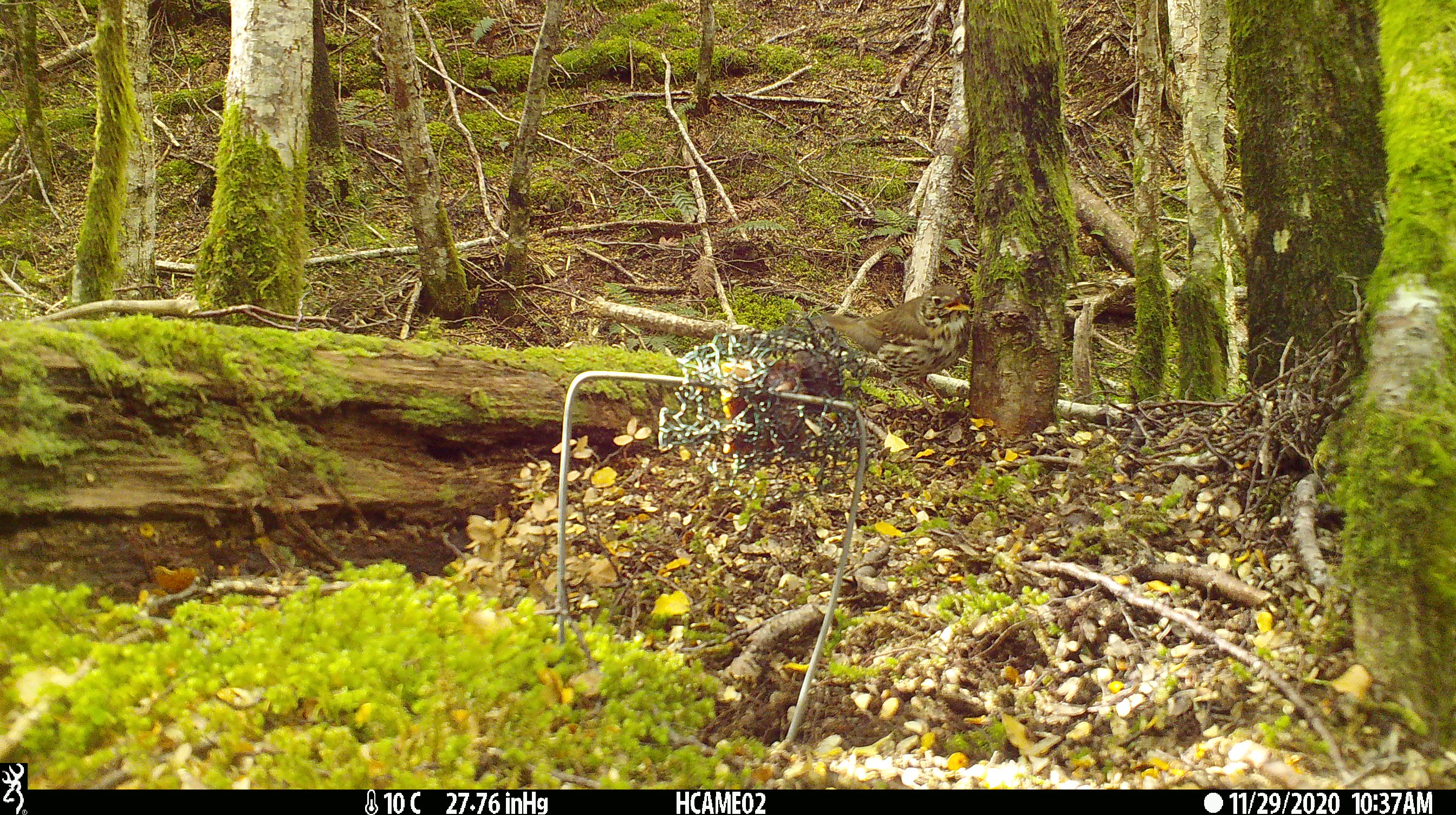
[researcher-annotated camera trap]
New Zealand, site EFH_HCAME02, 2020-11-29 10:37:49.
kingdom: Animalia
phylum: Chordata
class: Aves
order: Passeriformes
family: Turdidae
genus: Turdus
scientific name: Turdus philomelos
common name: song thrush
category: thrush